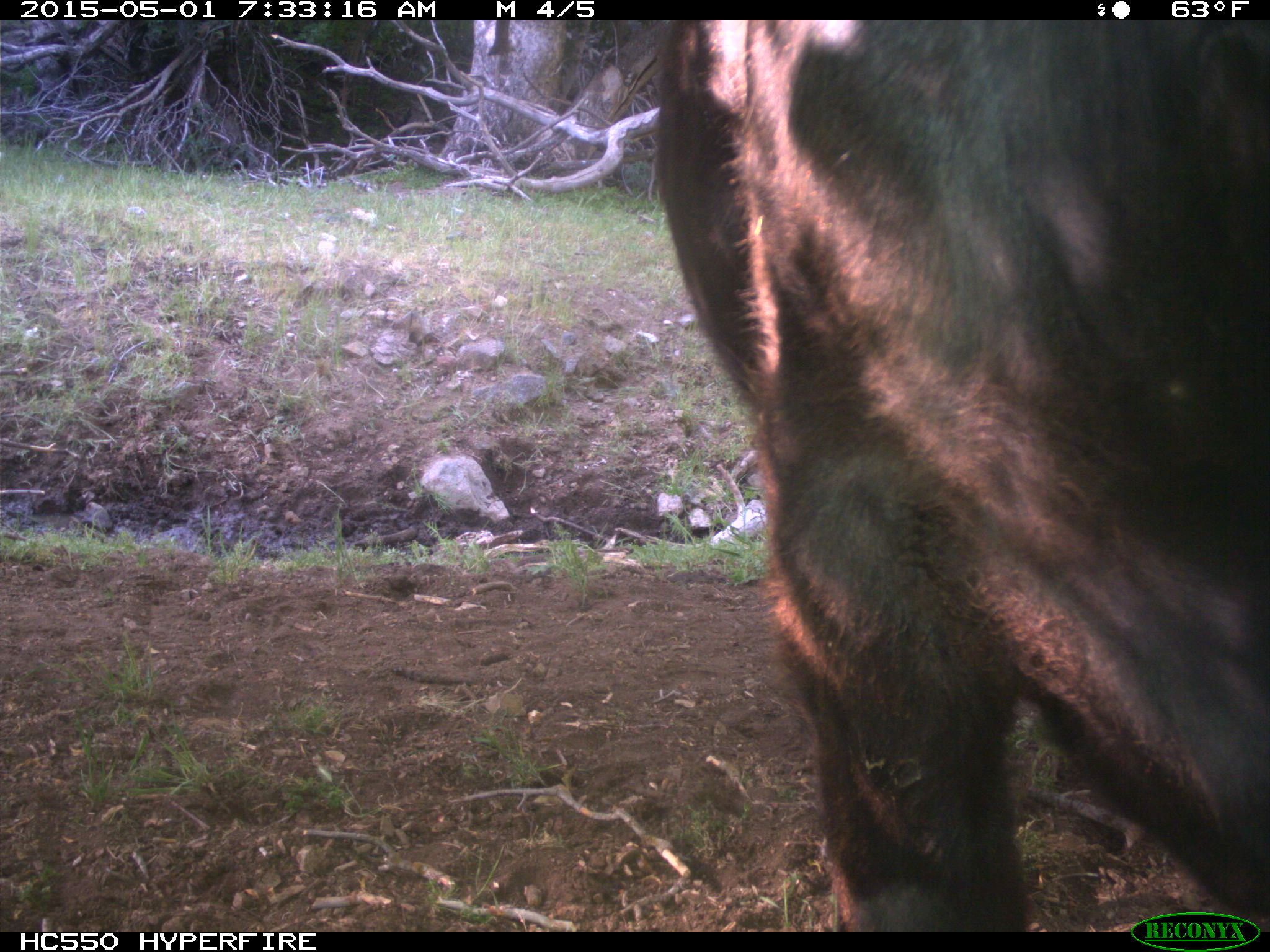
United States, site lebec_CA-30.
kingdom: Animalia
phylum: Chordata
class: Mammalia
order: Artiodactyla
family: Bovidae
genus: Bos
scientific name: Bos taurus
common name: domestic cow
Bos taurus (domestic cow).